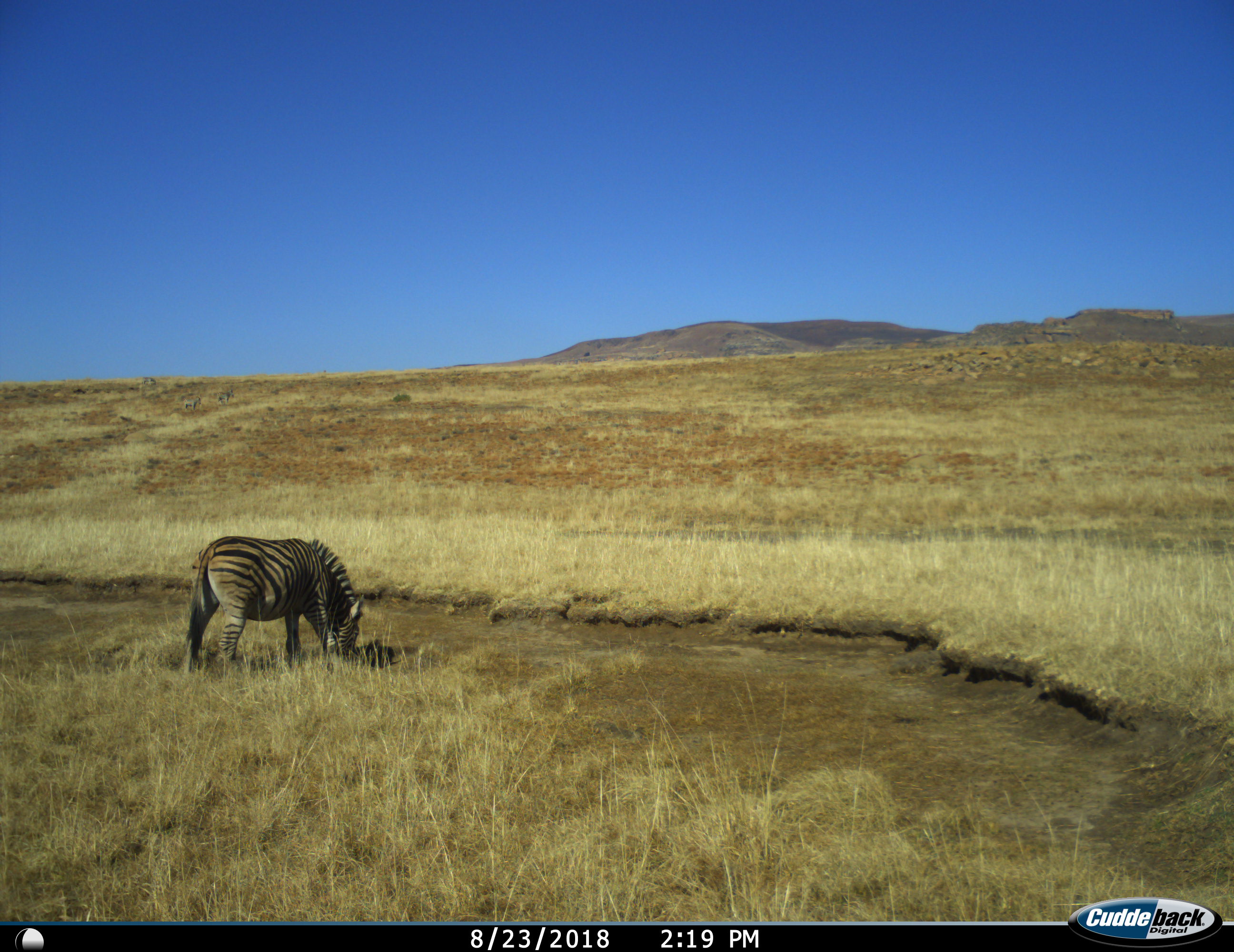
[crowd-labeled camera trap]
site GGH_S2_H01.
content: unidentified animal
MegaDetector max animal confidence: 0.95